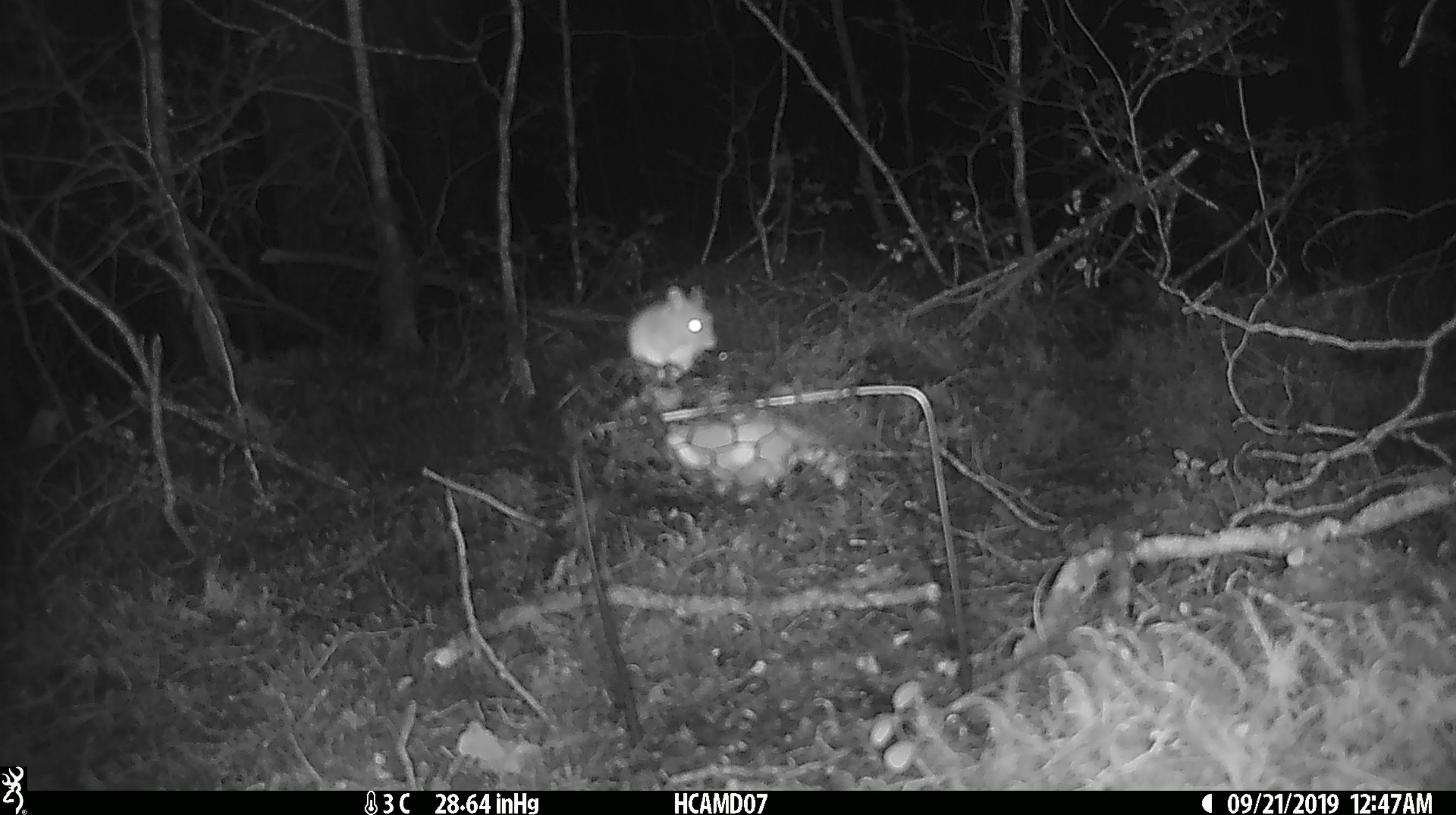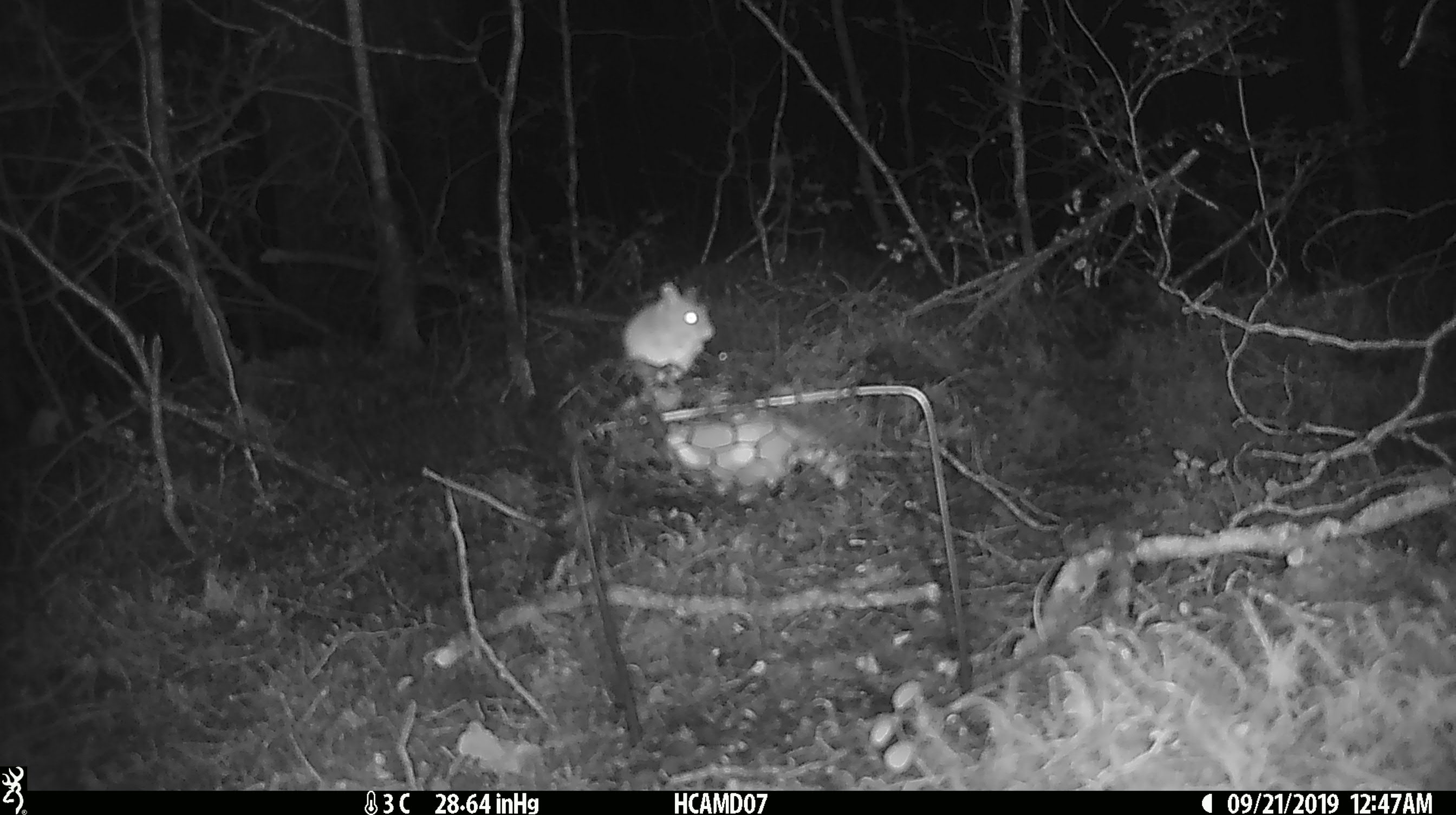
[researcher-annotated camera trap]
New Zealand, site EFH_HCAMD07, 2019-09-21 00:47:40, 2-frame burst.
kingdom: Animalia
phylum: Chordata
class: Mammalia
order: Rodentia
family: Muridae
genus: Mus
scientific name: Mus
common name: mouse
Mouse (Mus).